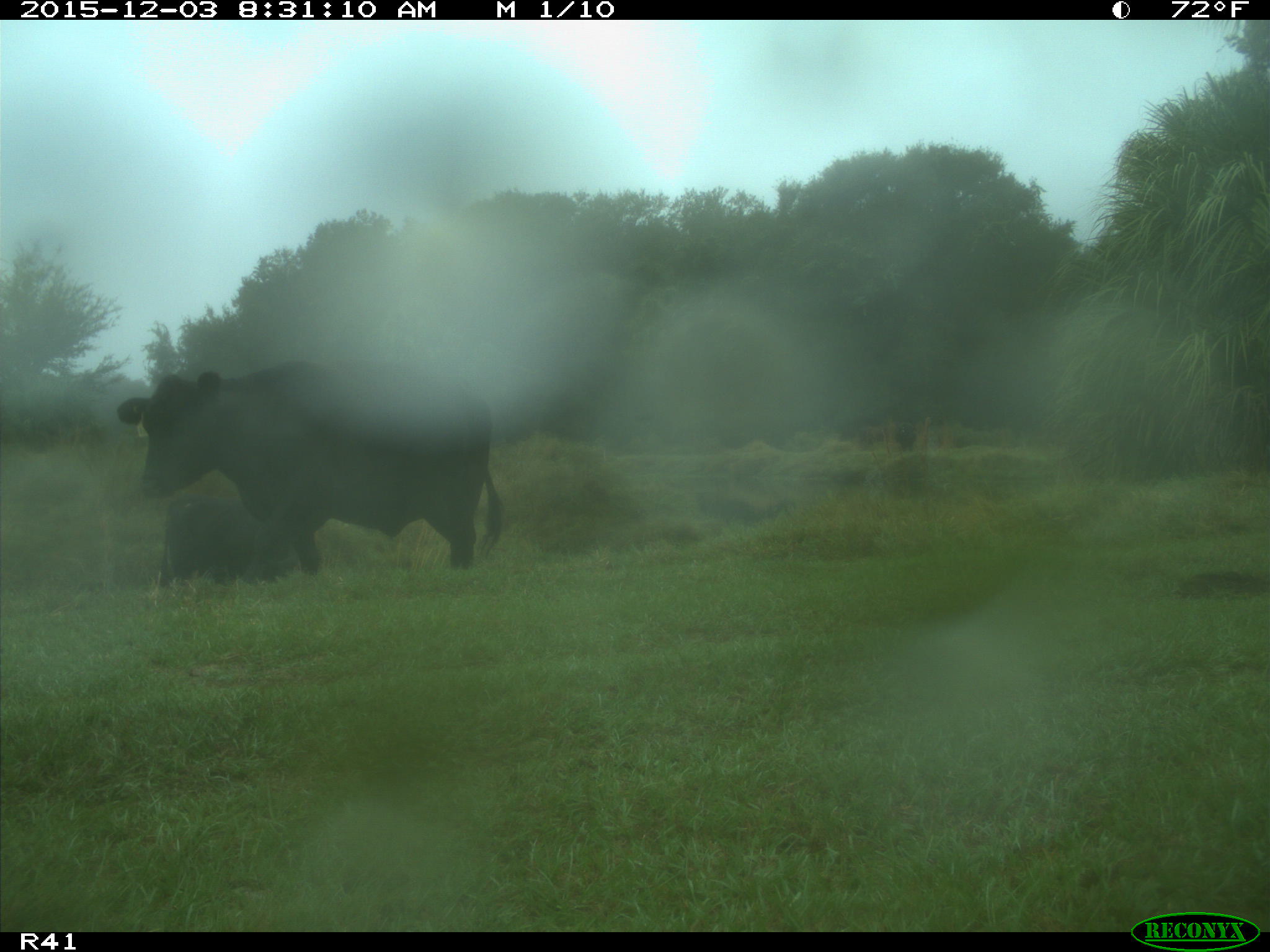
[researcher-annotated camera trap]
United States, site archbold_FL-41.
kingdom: Animalia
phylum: Chordata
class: Mammalia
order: Artiodactyla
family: Bovidae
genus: Bos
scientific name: Bos taurus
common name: domestic cow